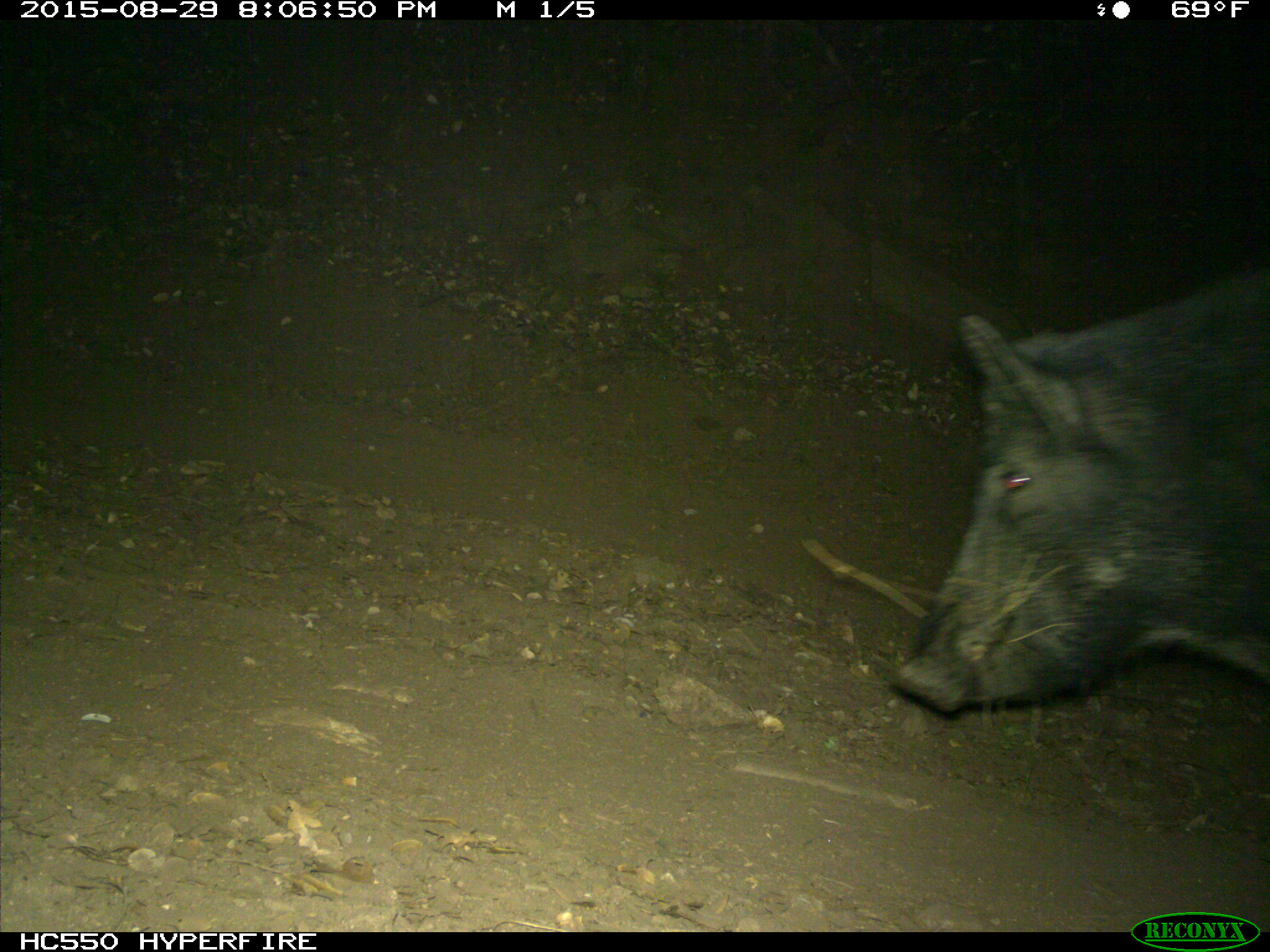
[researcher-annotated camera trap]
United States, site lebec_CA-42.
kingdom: Animalia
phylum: Chordata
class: Mammalia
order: Artiodactyla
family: Suidae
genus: Sus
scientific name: Sus scrofa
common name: wild boar